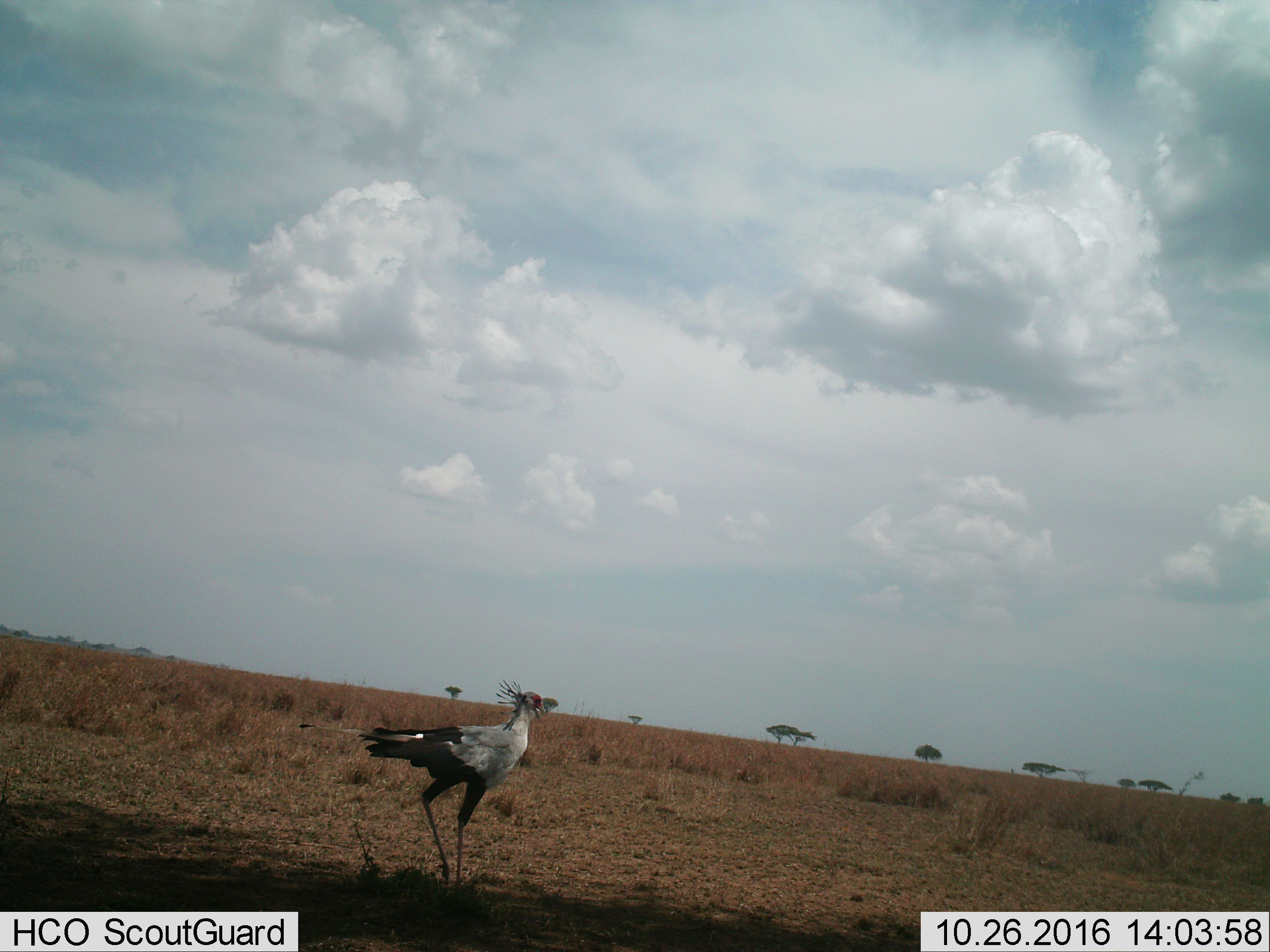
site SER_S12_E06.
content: unidentified animal